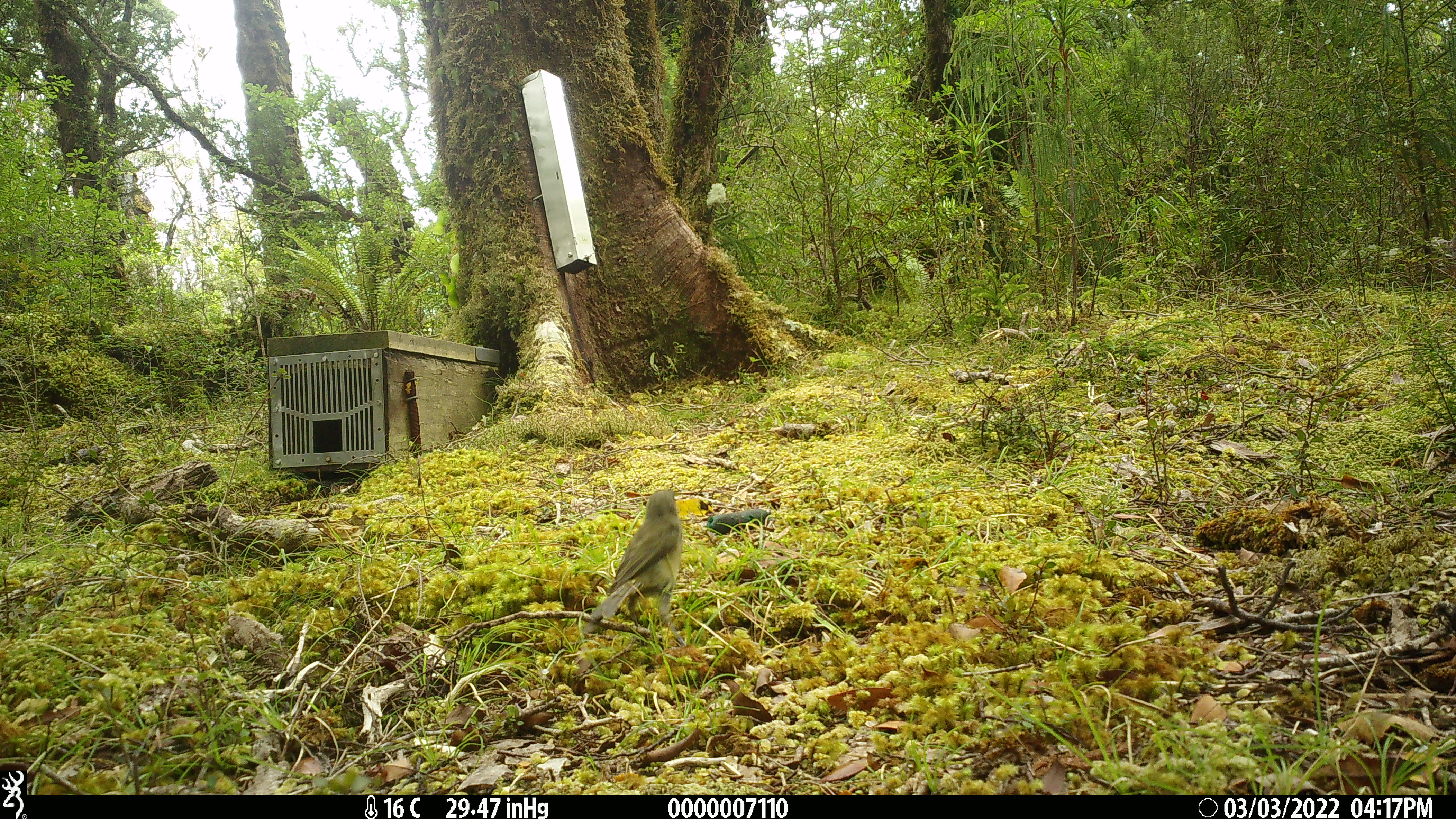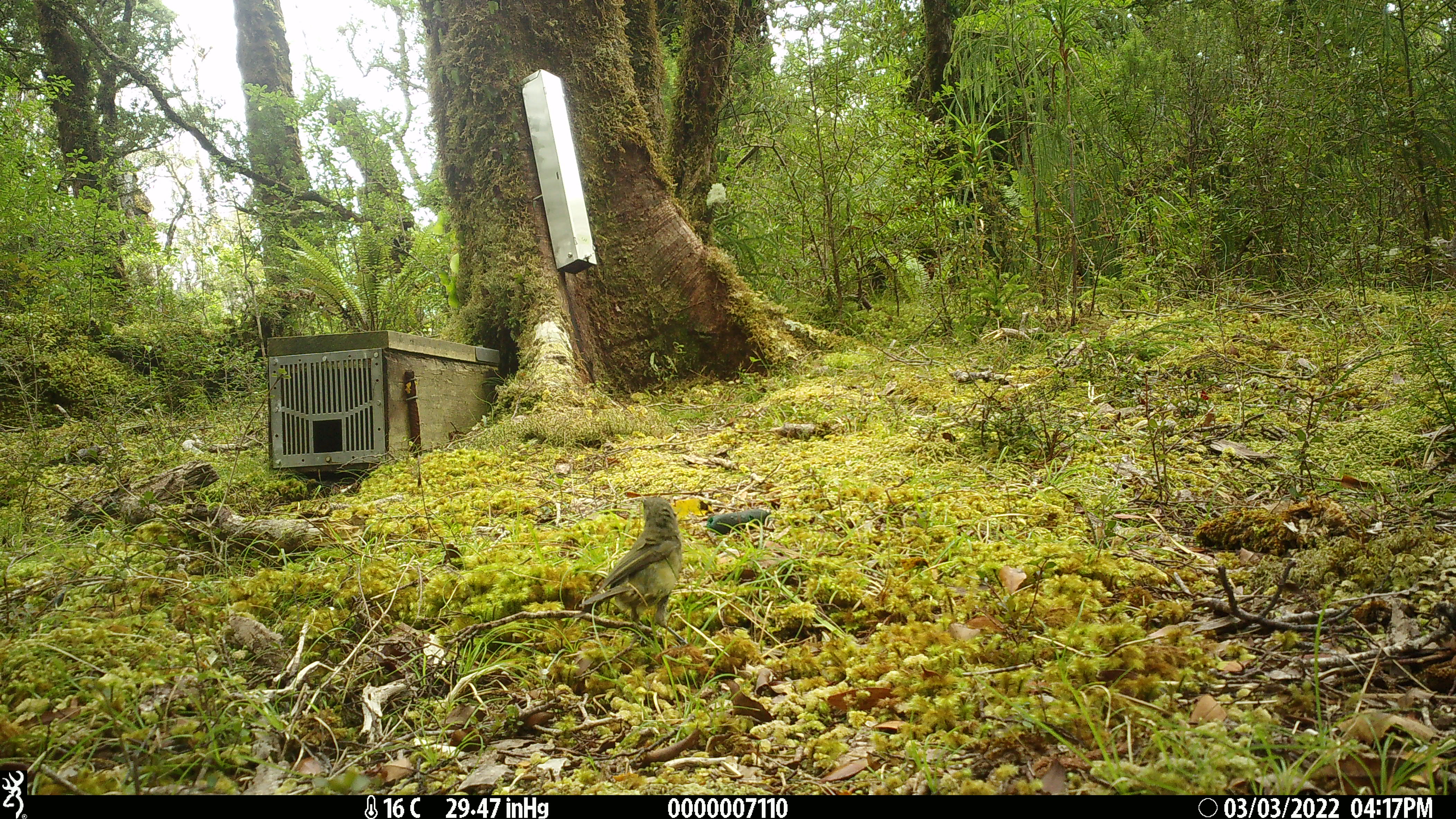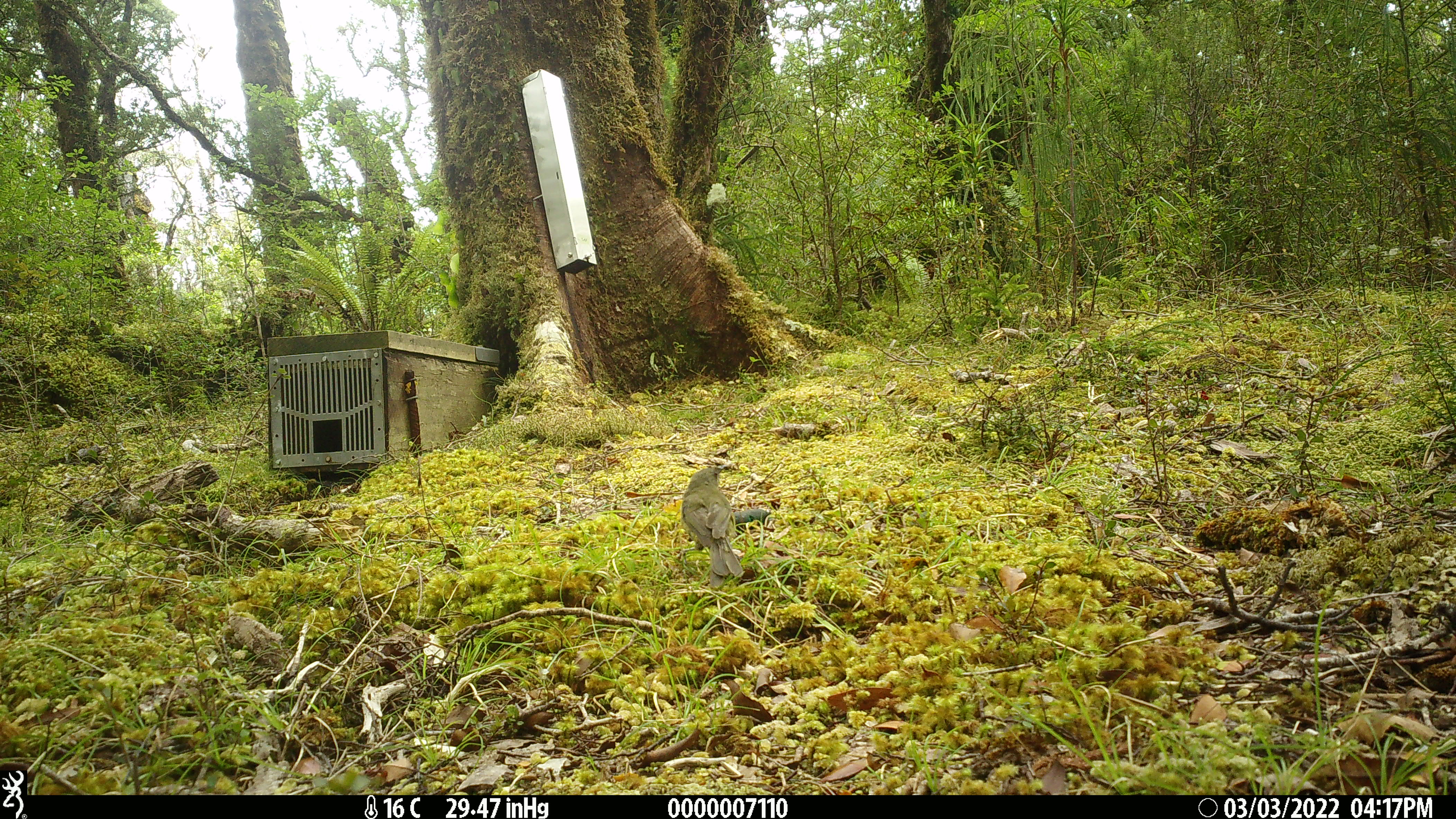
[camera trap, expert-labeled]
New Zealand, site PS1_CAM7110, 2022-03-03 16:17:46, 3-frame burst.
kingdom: Animalia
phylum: Chordata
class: Aves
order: Passeriformes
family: Meliphagidae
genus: Anthornis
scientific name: Anthornis melanura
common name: new zealand bellbird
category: bellbird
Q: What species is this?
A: Bellbird (new zealand bellbird) (Anthornis melanura).